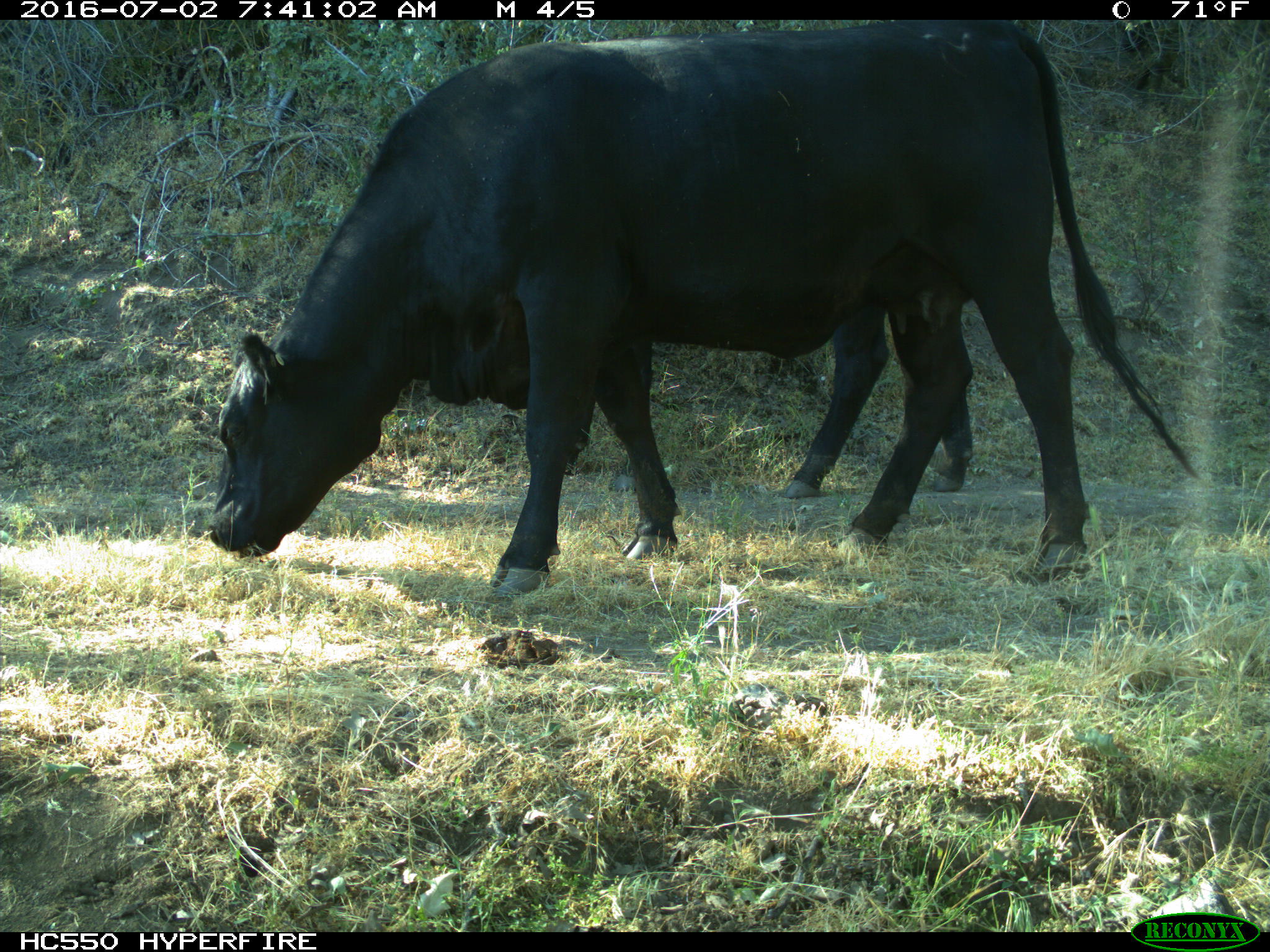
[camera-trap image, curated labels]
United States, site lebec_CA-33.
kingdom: Animalia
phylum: Chordata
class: Mammalia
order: Artiodactyla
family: Bovidae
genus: Bos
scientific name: Bos taurus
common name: domestic cow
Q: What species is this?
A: Bos taurus (domestic cow).